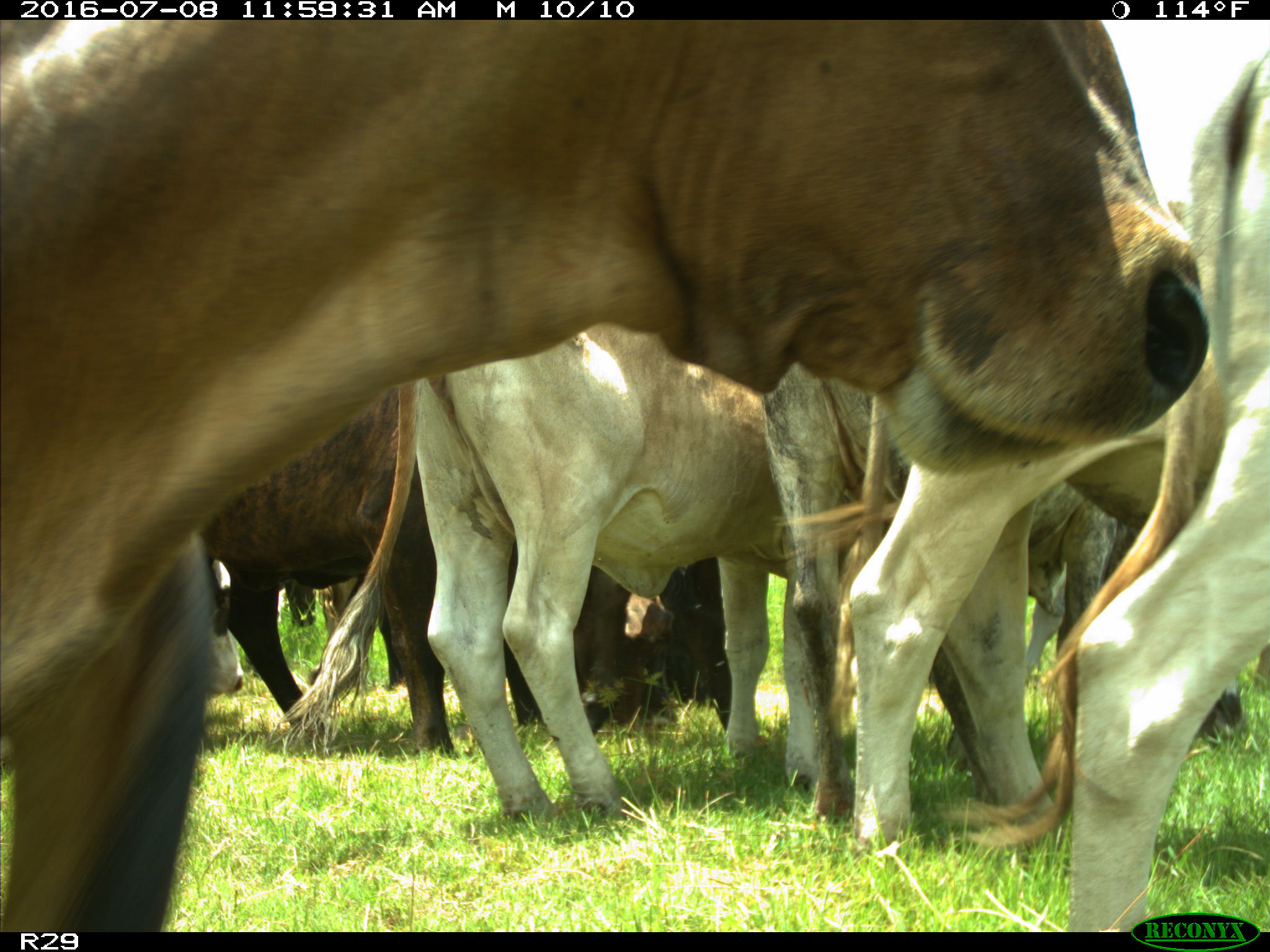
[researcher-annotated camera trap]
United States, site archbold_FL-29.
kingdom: Animalia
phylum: Chordata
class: Mammalia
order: Artiodactyla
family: Bovidae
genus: Bos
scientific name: Bos taurus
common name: domestic cow